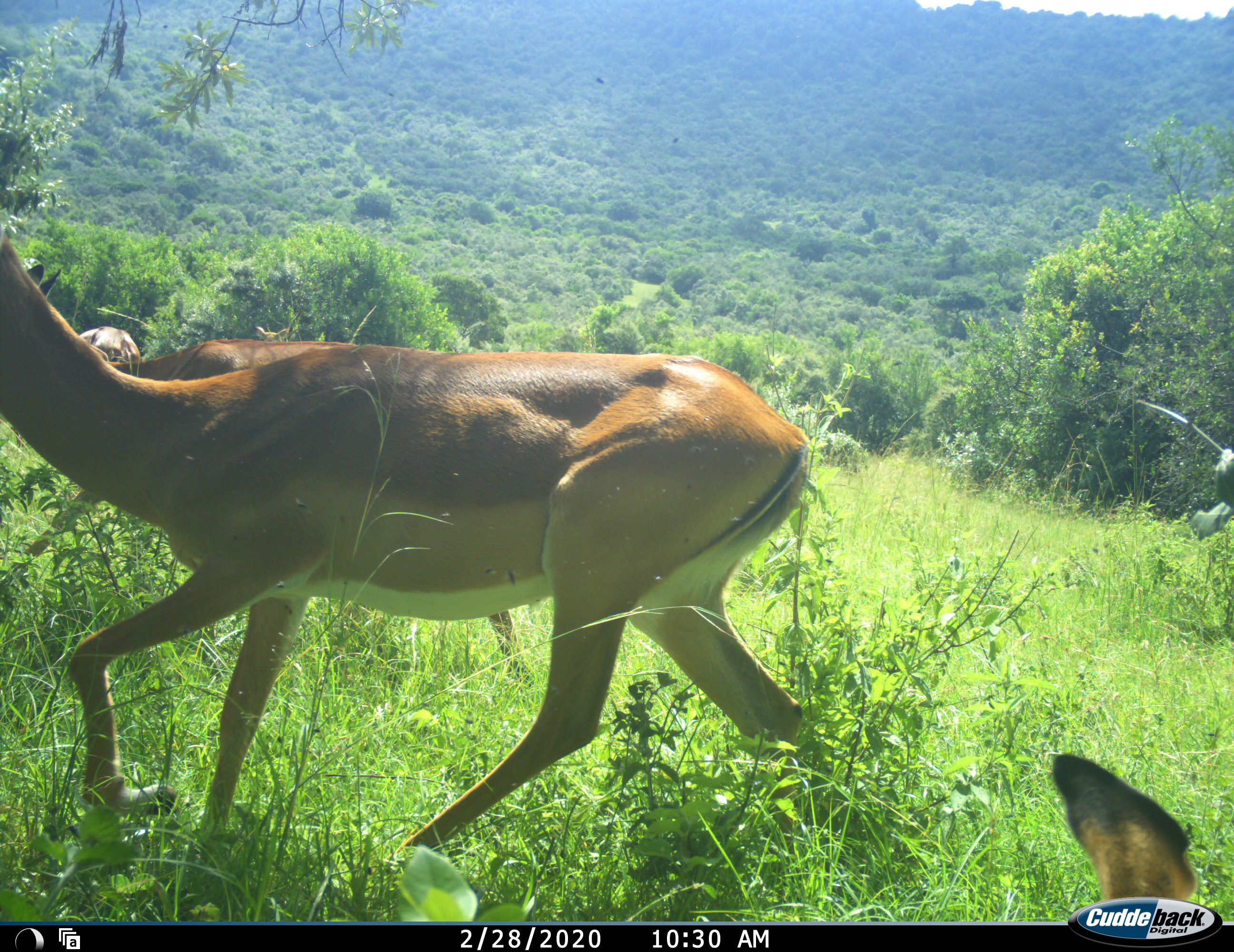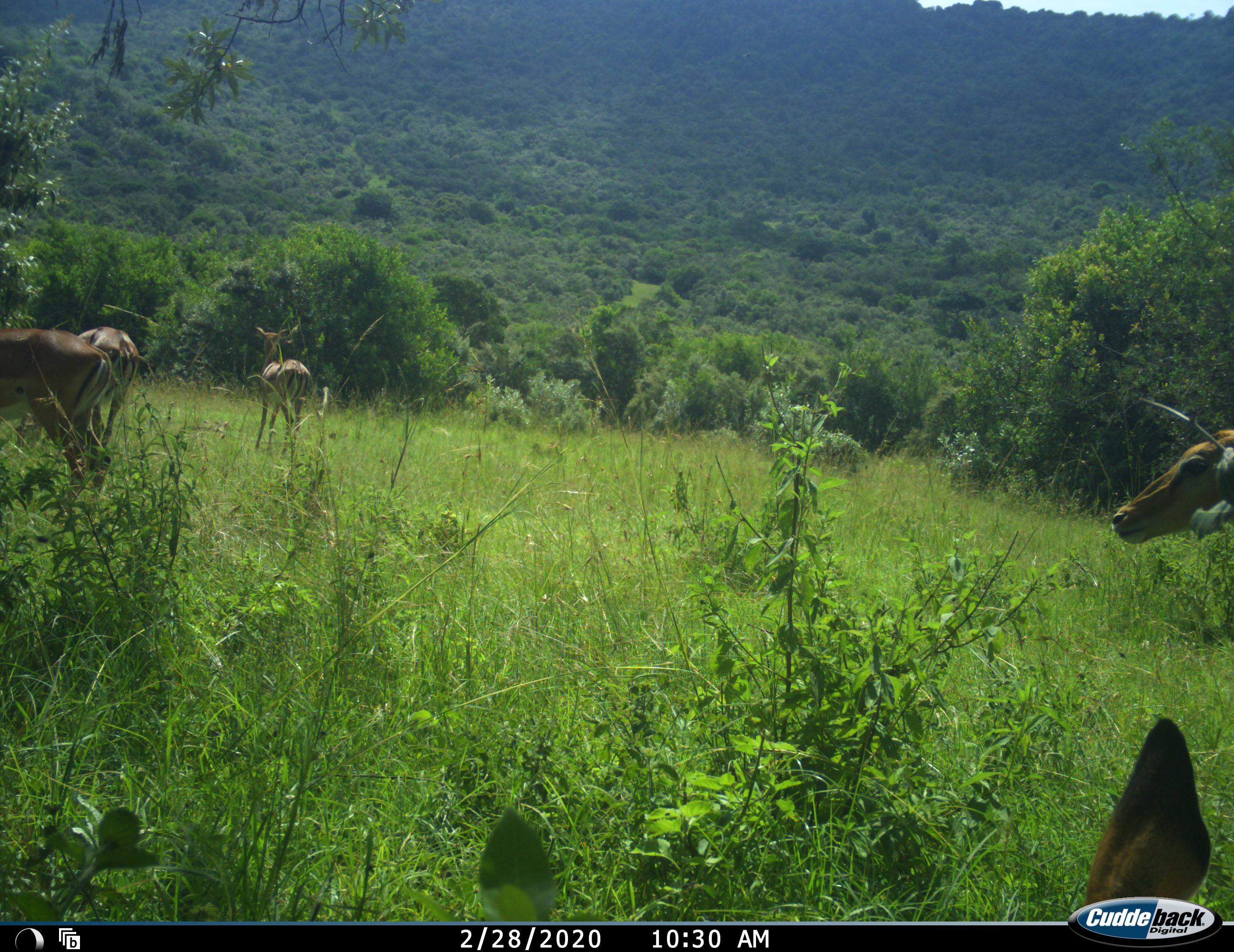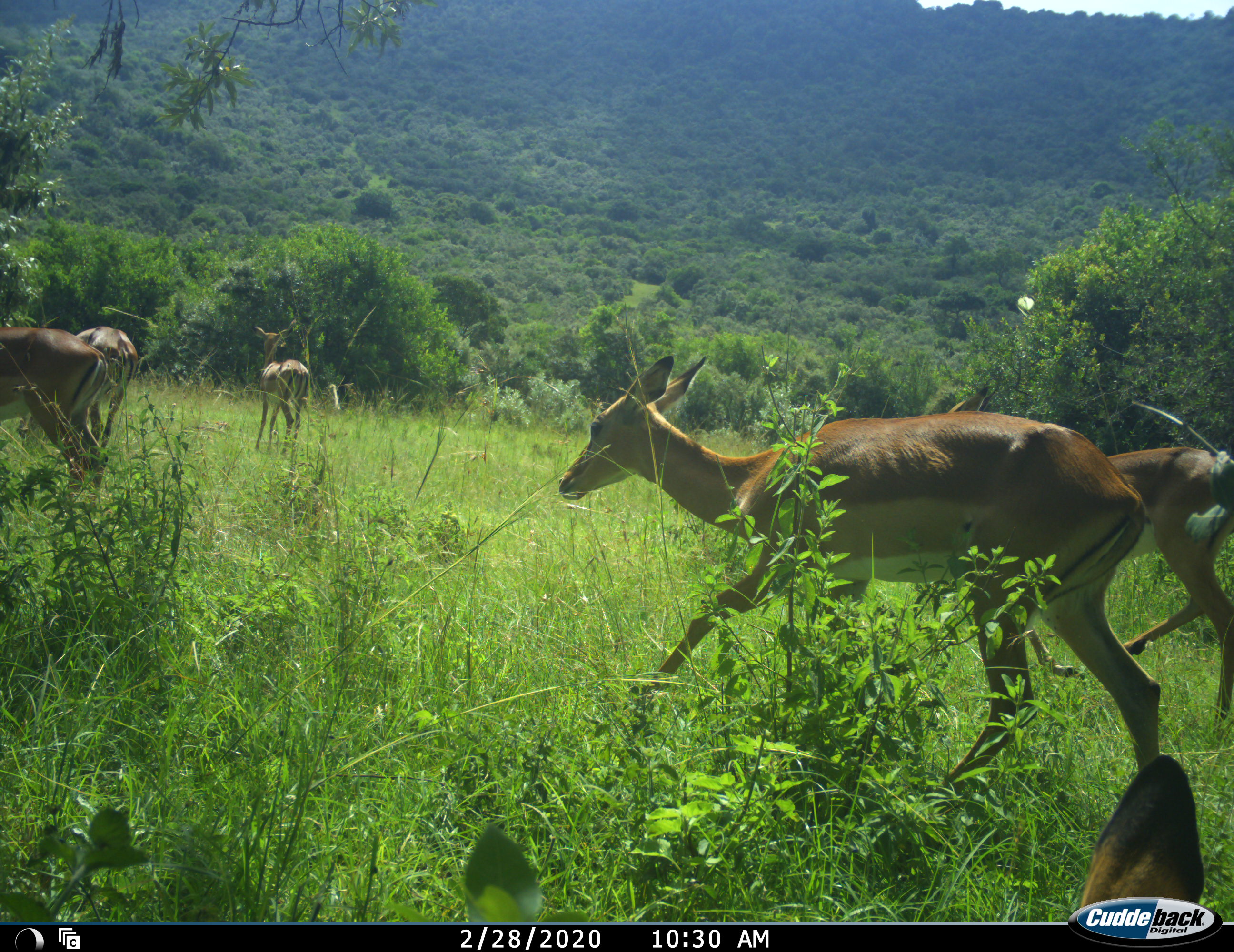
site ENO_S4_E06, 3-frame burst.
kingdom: Animalia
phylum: Chordata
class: Mammalia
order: Artiodactyla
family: Bovidae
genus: Aepyceros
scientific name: Aepyceros melampus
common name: impala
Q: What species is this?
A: Impala (Aepyceros melampus).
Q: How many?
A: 6.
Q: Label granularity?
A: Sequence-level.